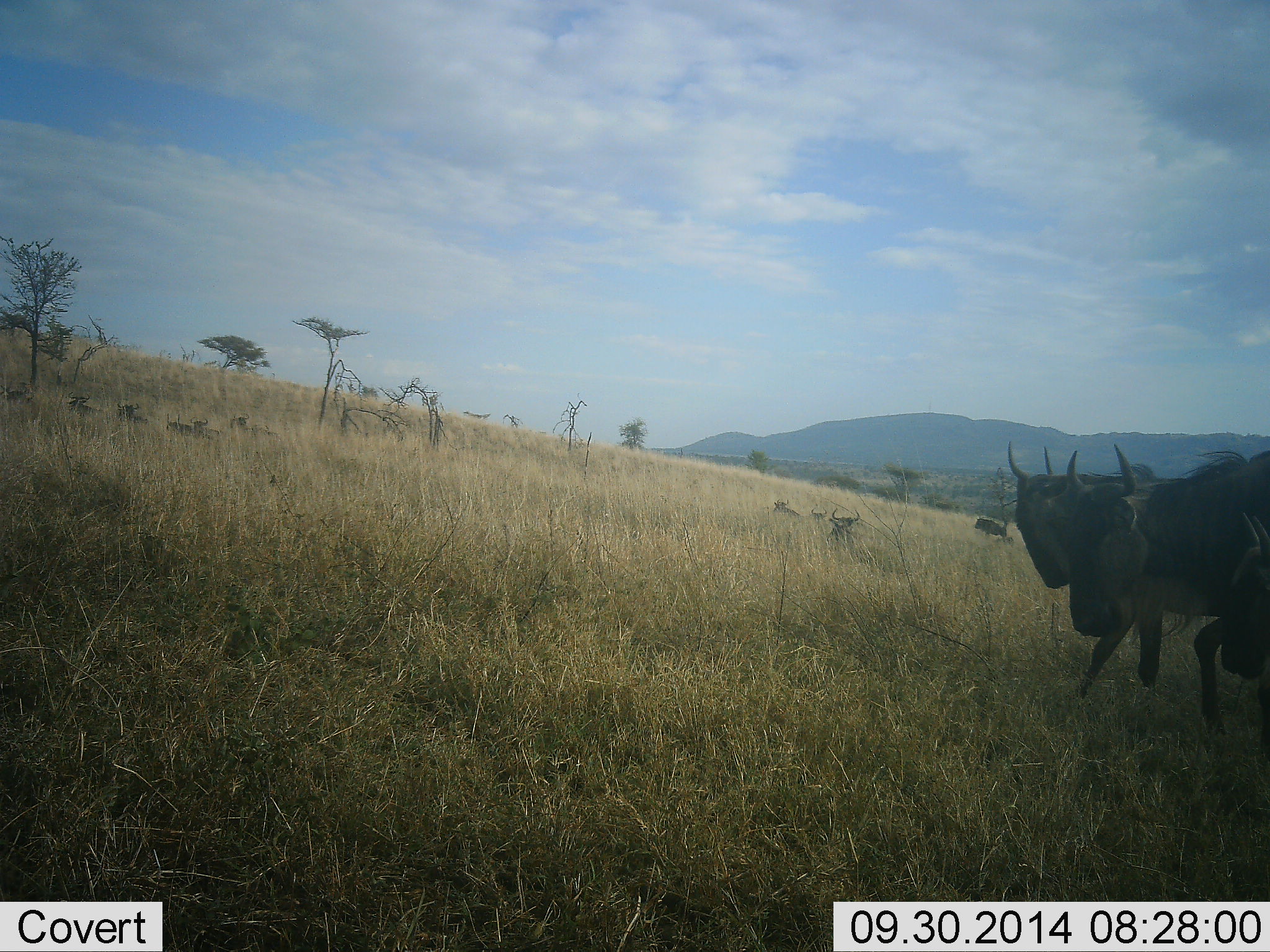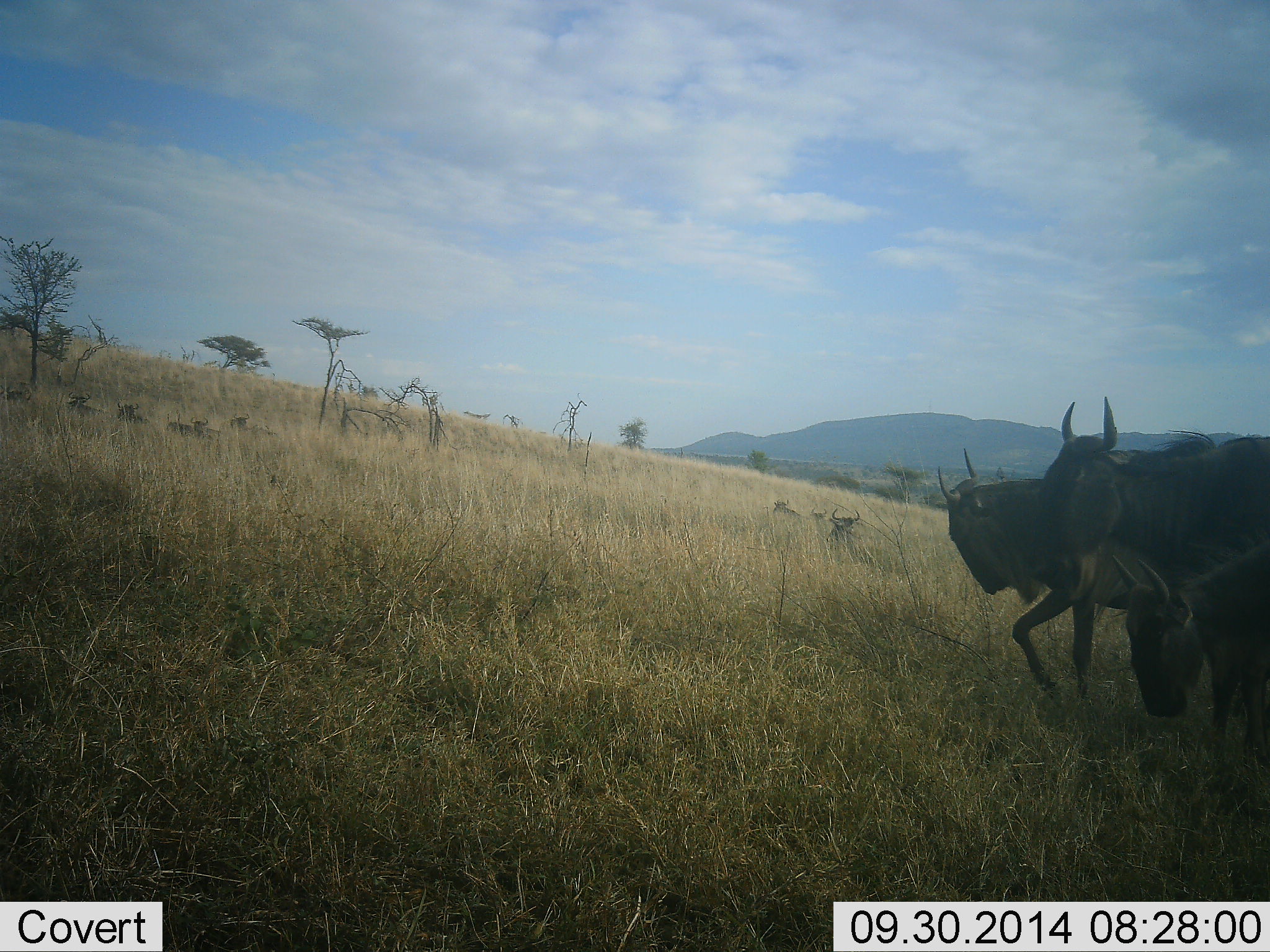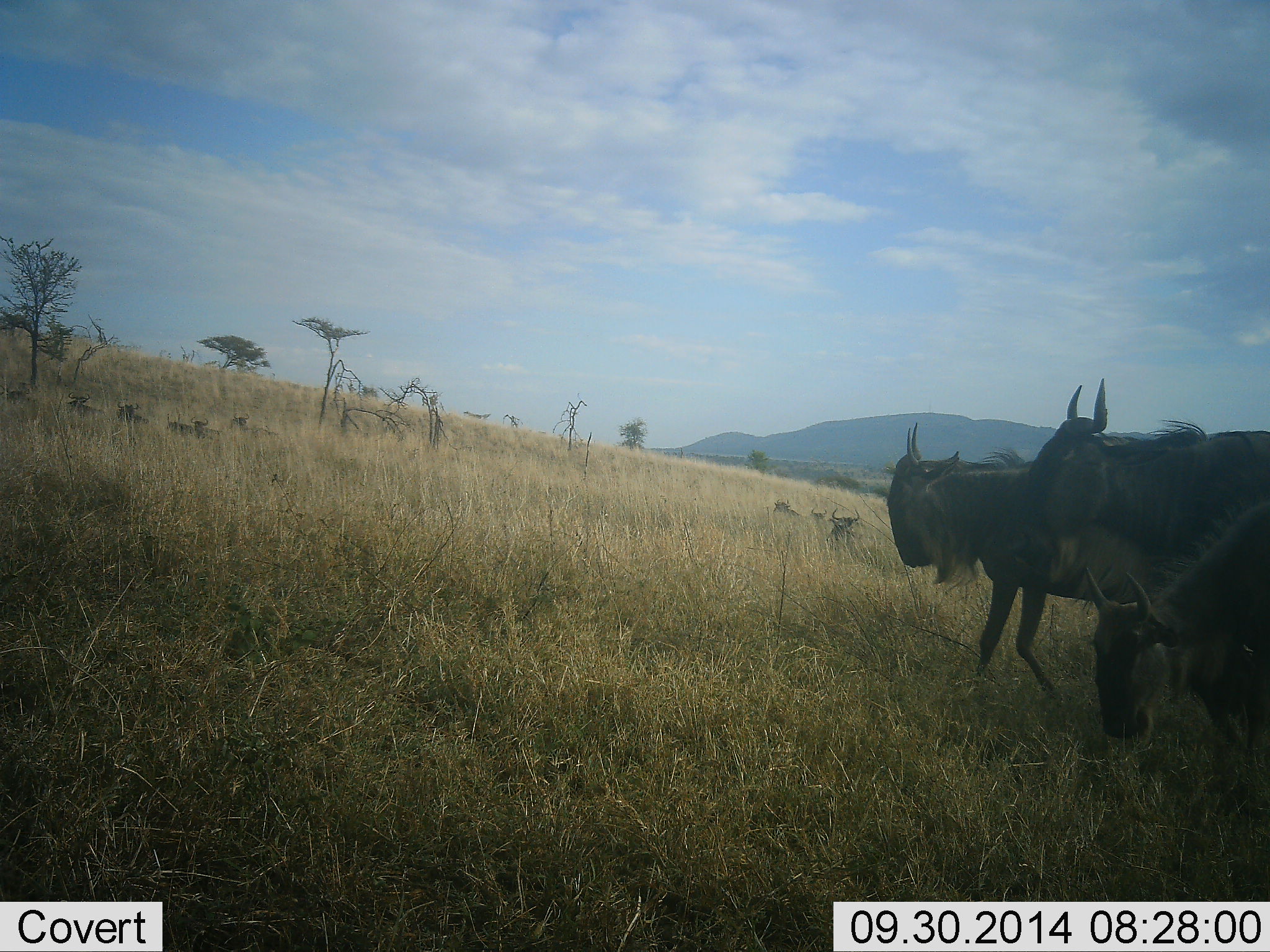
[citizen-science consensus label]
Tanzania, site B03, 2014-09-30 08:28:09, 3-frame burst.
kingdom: Animalia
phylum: Chordata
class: Mammalia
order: Artiodactyla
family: Bovidae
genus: Connochaetes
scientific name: Connochaetes taurinus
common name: blue wildebeest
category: wildebeest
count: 11-50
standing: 20%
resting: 70%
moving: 100%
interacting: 10%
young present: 0%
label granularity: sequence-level